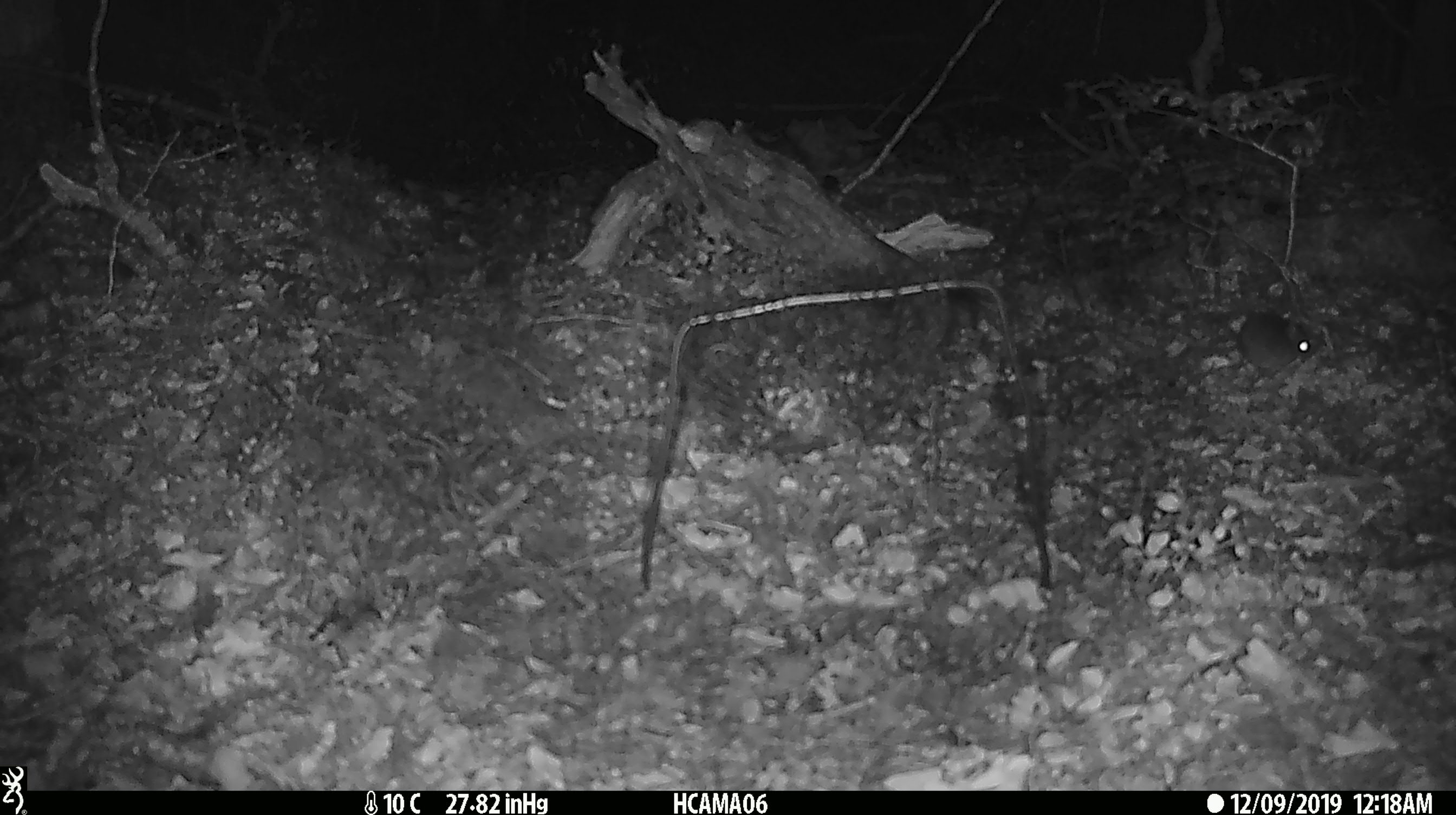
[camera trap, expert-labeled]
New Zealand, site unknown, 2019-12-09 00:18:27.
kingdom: Animalia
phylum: Chordata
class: Mammalia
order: Rodentia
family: Muridae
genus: Mus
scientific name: Mus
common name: mouse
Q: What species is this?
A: Mouse (Mus).